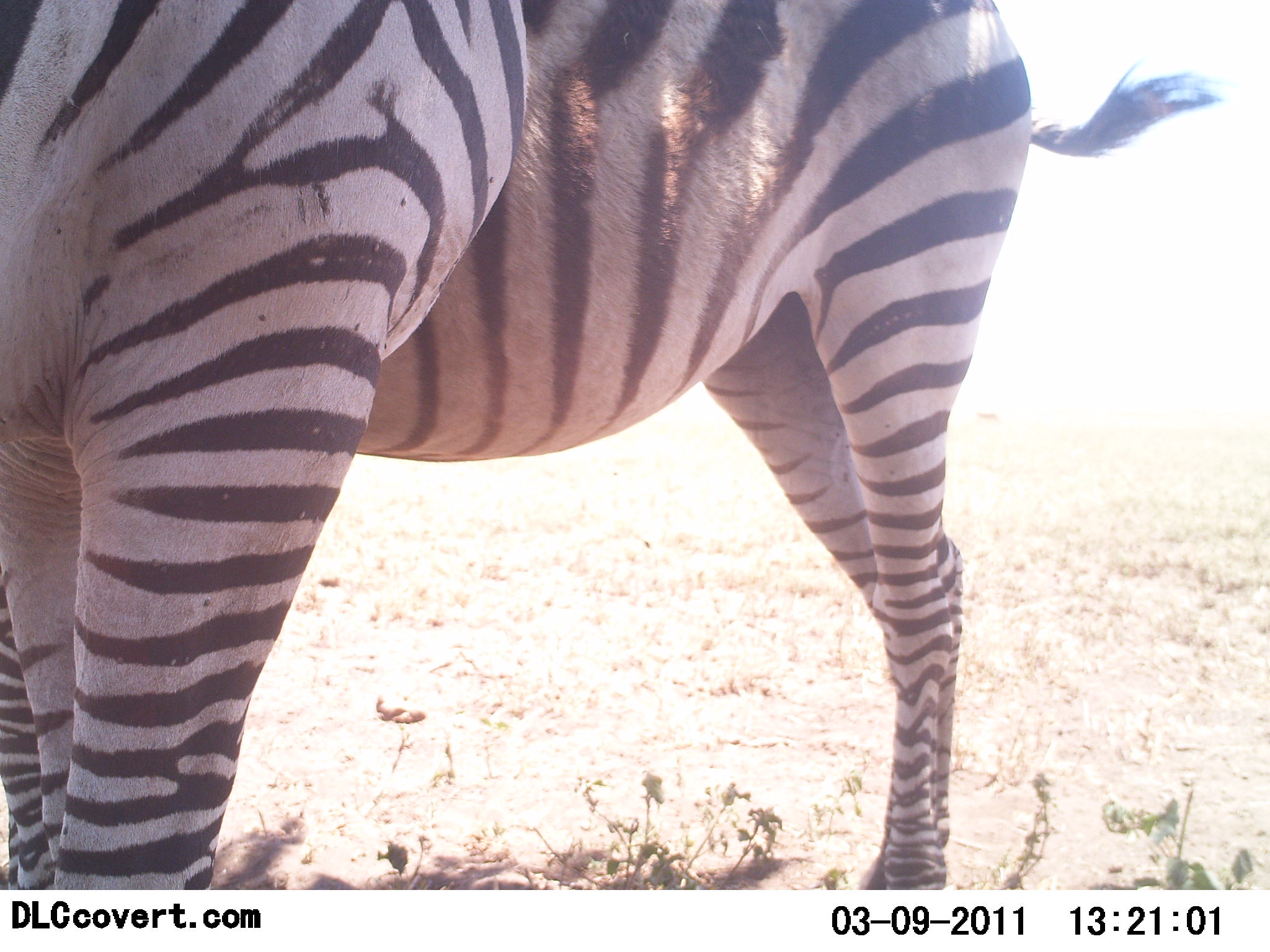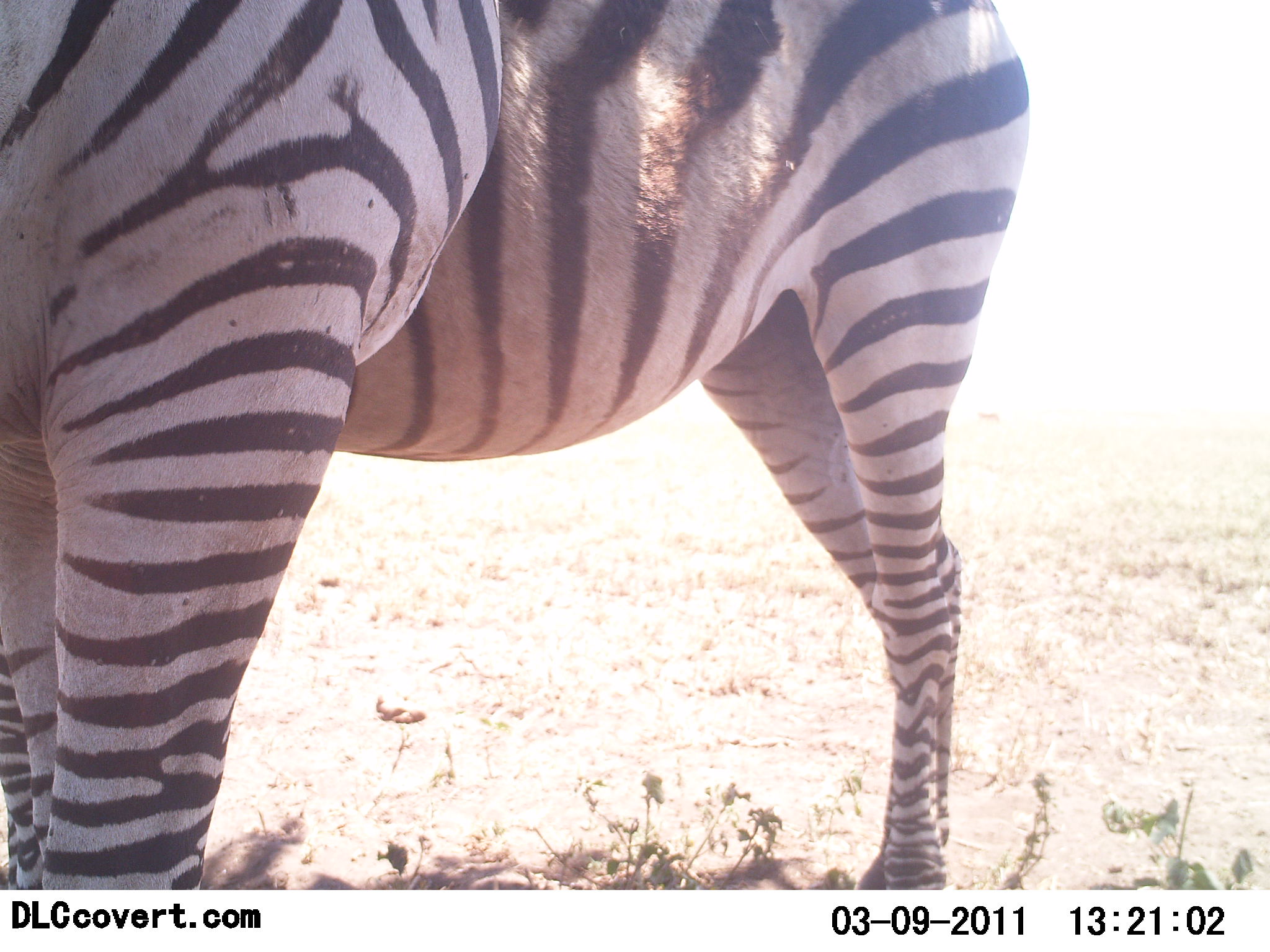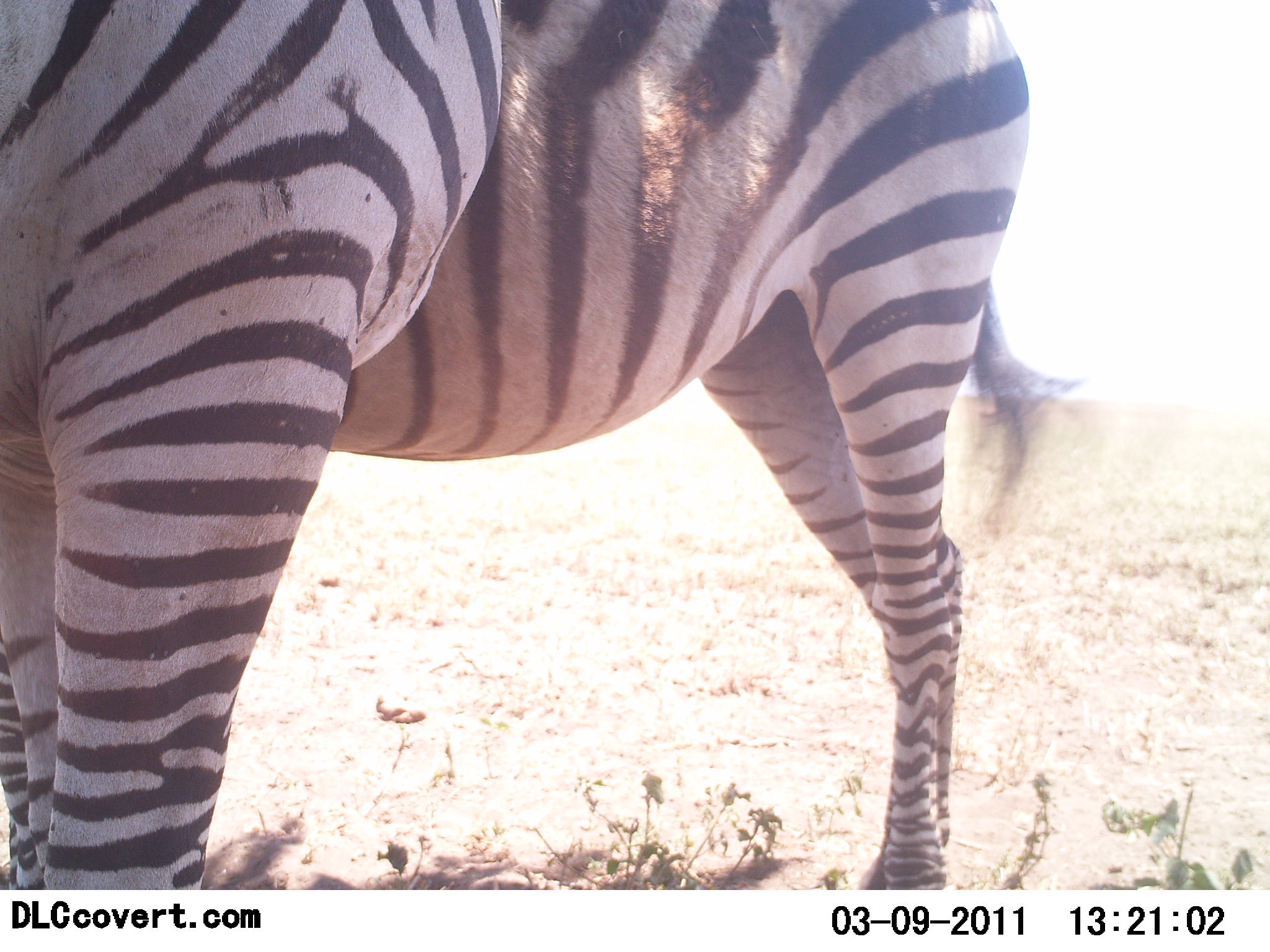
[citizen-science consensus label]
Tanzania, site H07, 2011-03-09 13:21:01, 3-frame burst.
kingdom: Animalia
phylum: Chordata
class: Mammalia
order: Perissodactyla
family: Equidae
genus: Equus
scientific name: Equus quagga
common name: plains zebra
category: zebra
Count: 1.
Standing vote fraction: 87%.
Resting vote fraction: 0%.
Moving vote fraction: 7%.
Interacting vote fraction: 0%.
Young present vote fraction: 0%.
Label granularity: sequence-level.